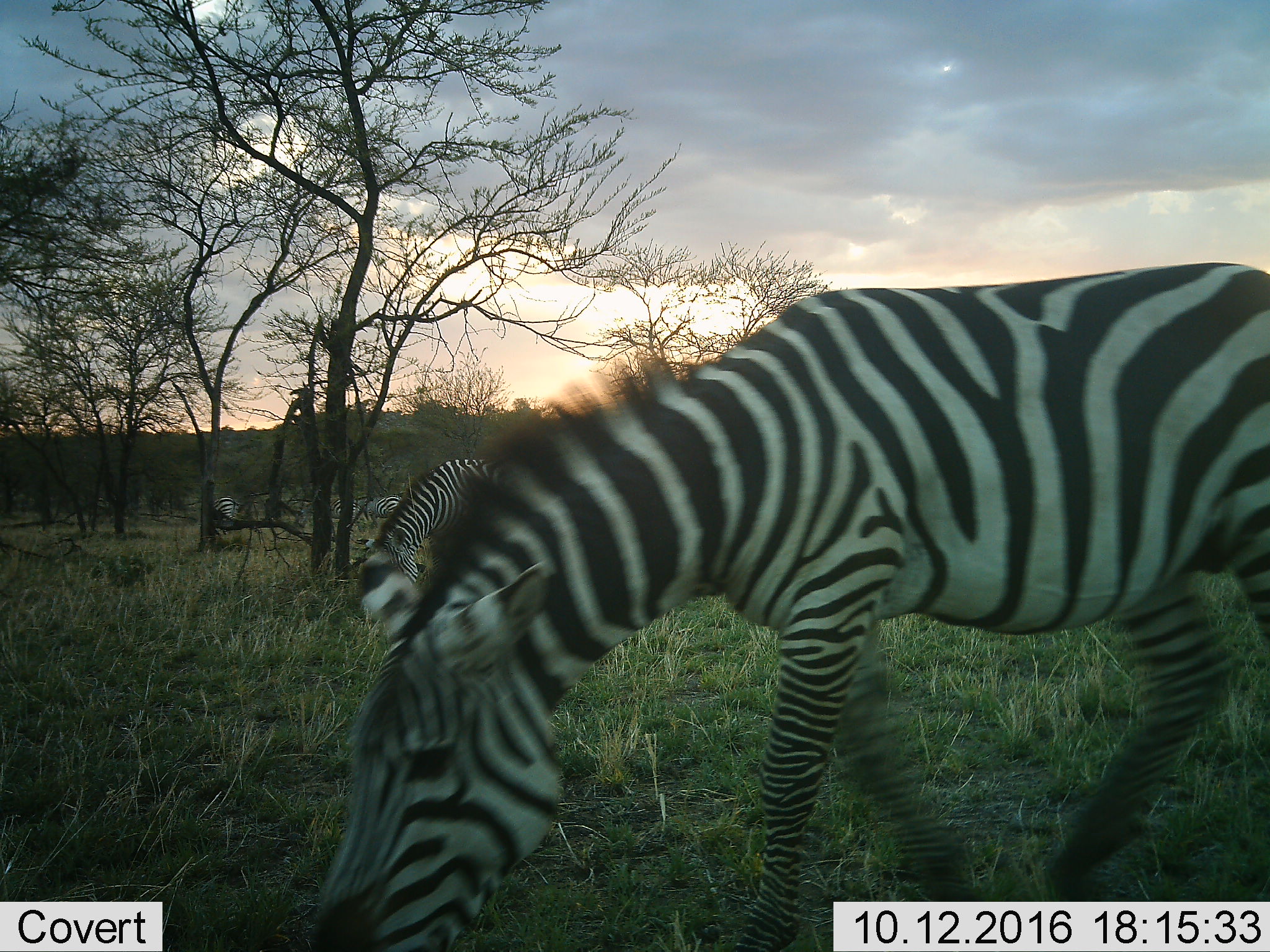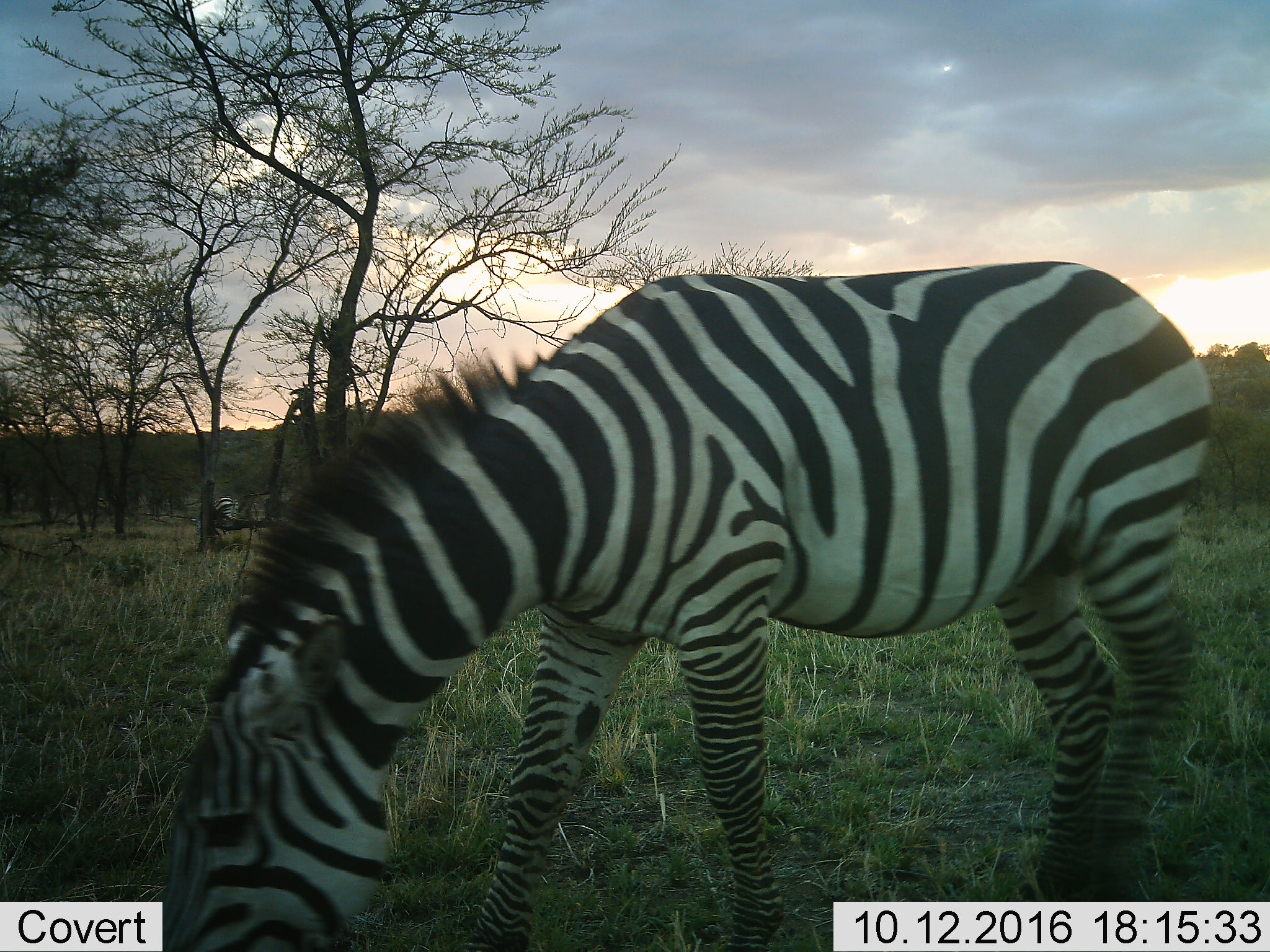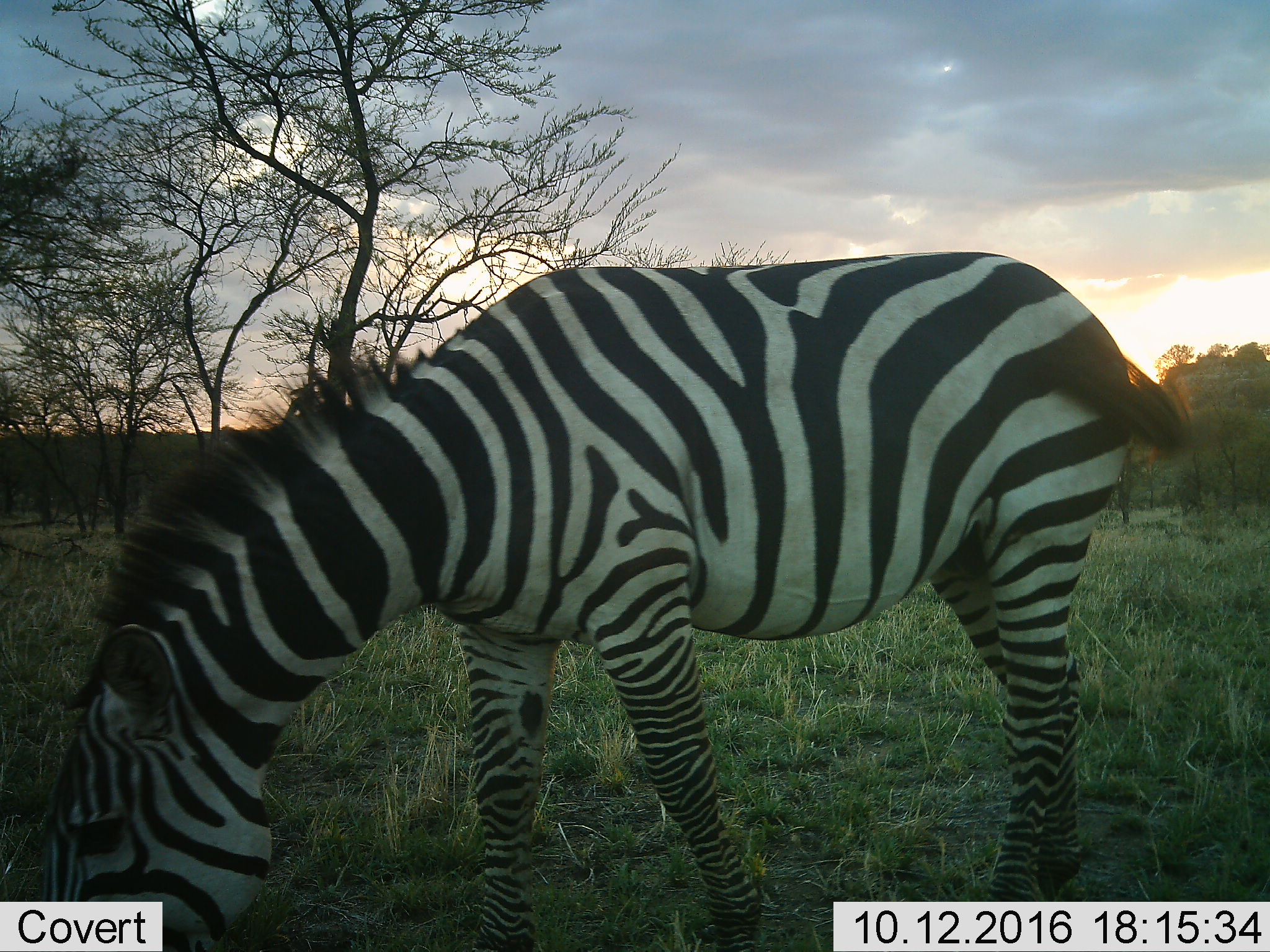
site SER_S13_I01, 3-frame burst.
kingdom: Animalia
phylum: Chordata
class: Mammalia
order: Perissodactyla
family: Equidae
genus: Equus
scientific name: Equus quagga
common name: plains zebra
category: zebraplains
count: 5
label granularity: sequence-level